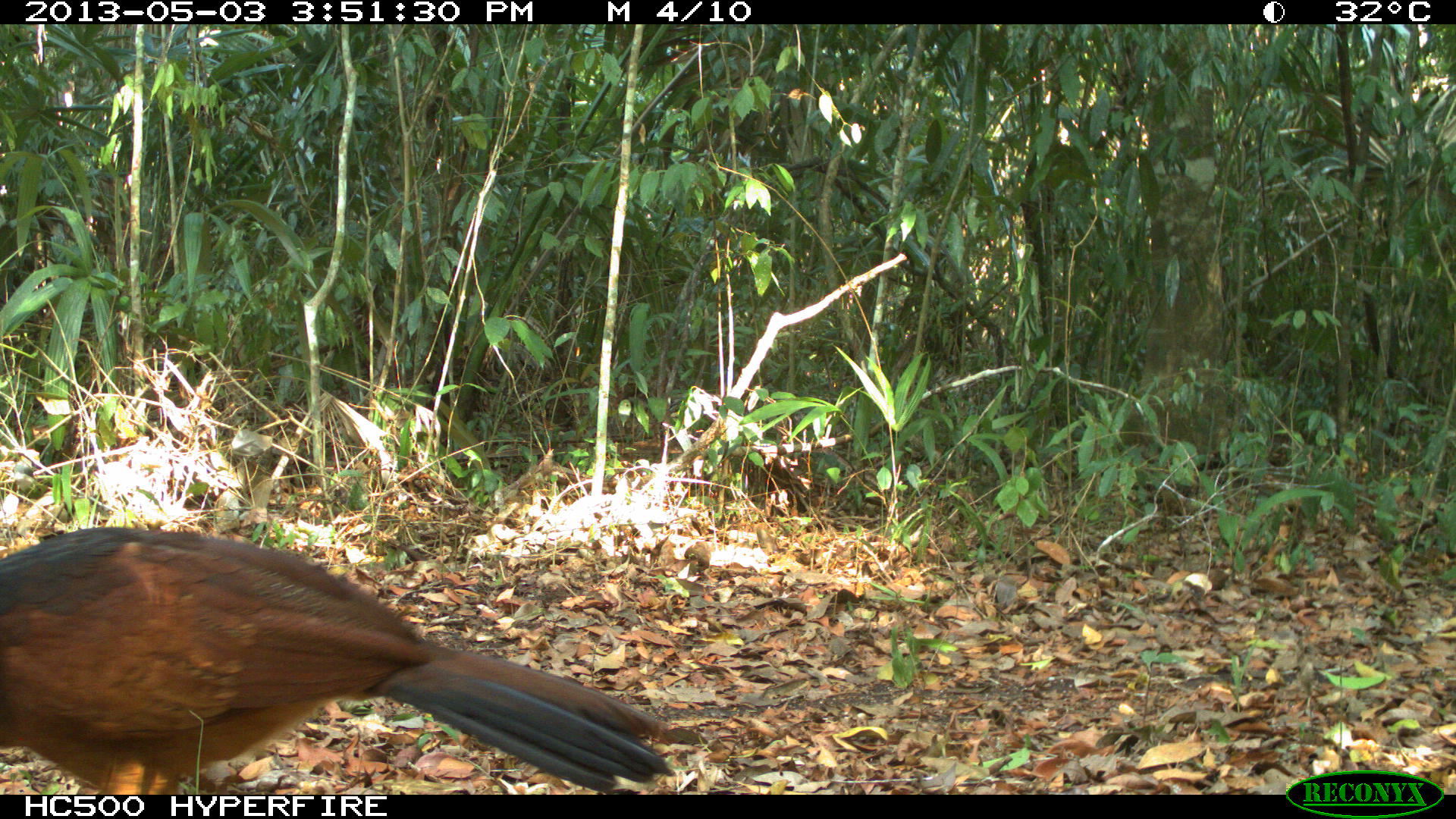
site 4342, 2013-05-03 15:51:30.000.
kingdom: Animalia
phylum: Chordata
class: Aves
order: Galliformes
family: Cracidae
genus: Crax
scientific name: Crax rubra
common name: great curassow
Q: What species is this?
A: Crax rubra (great curassow).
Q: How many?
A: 1.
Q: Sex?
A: Female.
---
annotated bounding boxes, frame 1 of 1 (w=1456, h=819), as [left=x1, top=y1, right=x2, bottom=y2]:
crax rubra: [left=1, top=524, right=673, bottom=795]